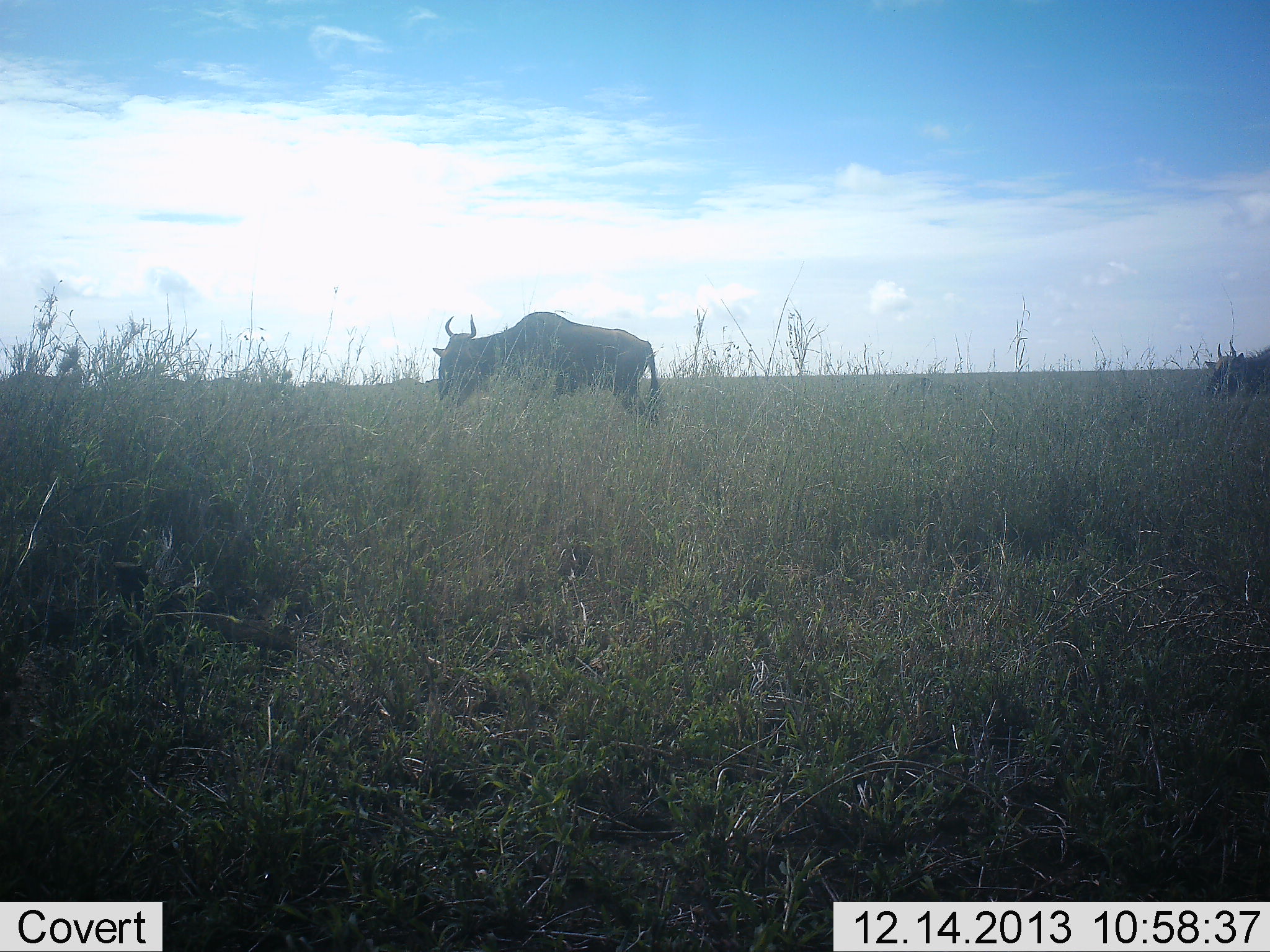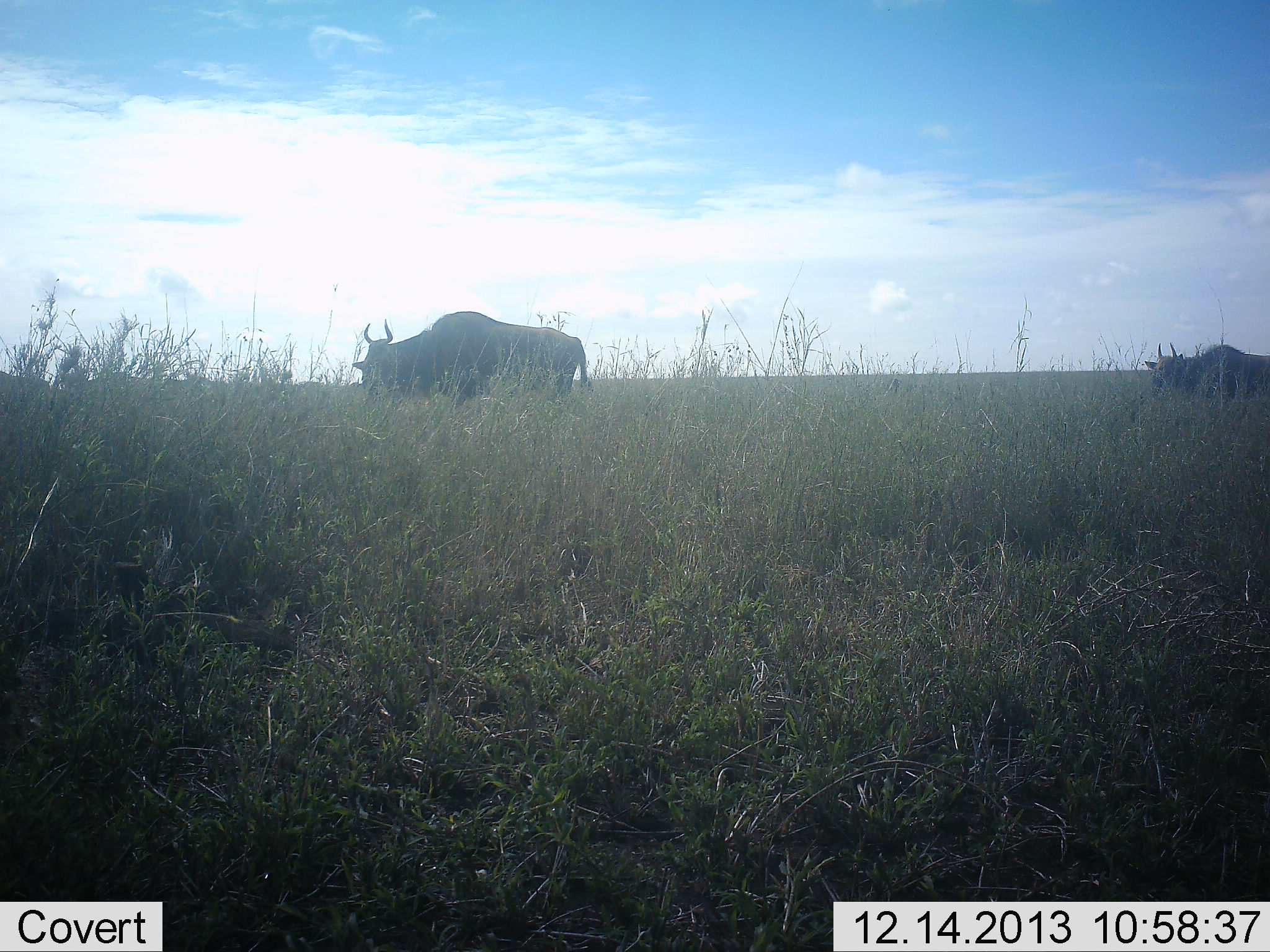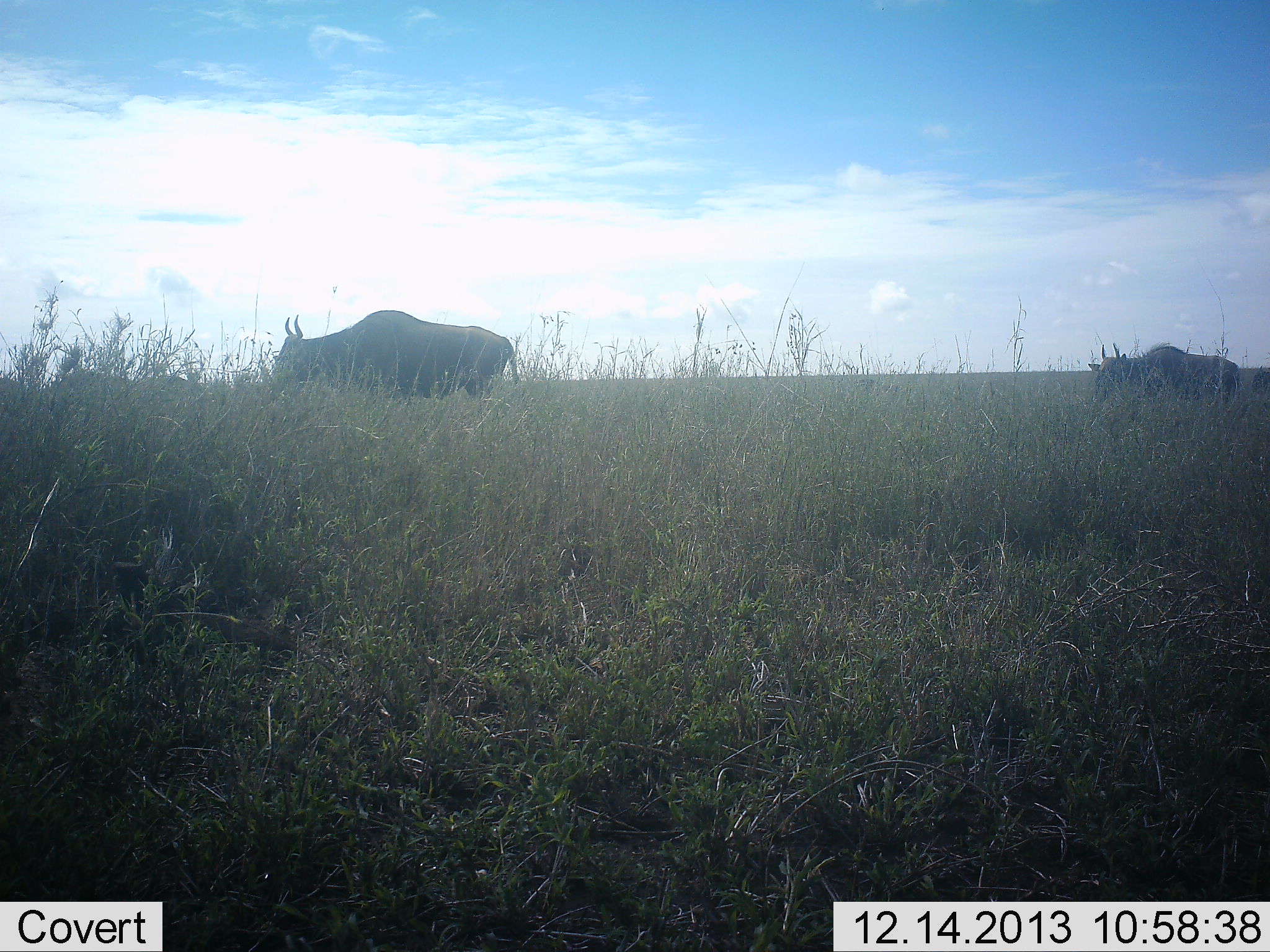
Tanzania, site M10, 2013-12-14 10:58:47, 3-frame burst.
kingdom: Animalia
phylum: Chordata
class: Mammalia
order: Artiodactyla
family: Bovidae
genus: Connochaetes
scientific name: Connochaetes taurinus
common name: blue wildebeest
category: wildebeest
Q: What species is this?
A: Wildebeest (blue wildebeest) (Connochaetes taurinus).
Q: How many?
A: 2.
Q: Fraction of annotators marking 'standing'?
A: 10%.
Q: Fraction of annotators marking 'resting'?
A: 0%.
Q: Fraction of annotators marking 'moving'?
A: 90%.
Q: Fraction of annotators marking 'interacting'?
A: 0%.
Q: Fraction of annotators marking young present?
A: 0%.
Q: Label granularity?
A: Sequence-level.